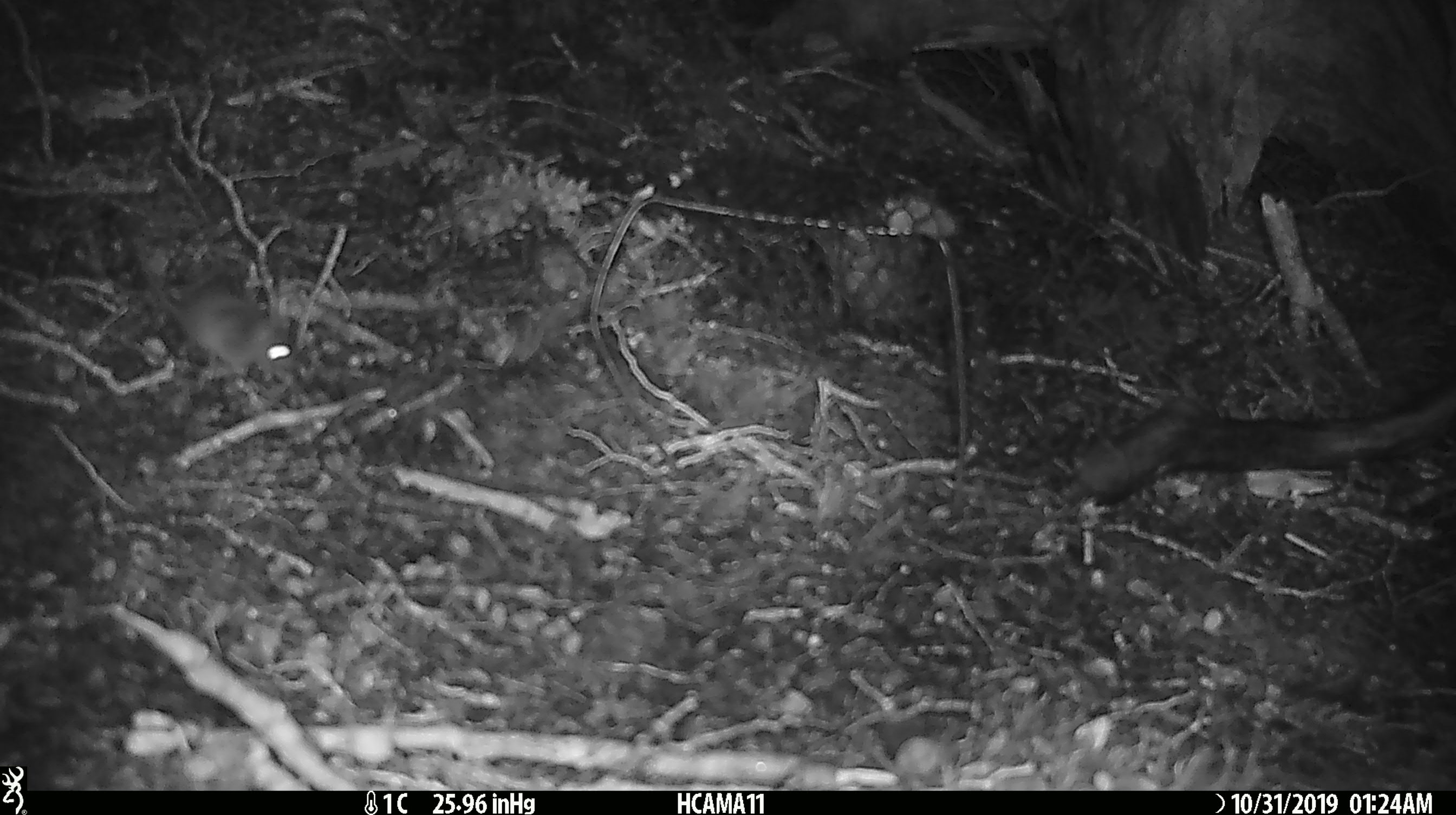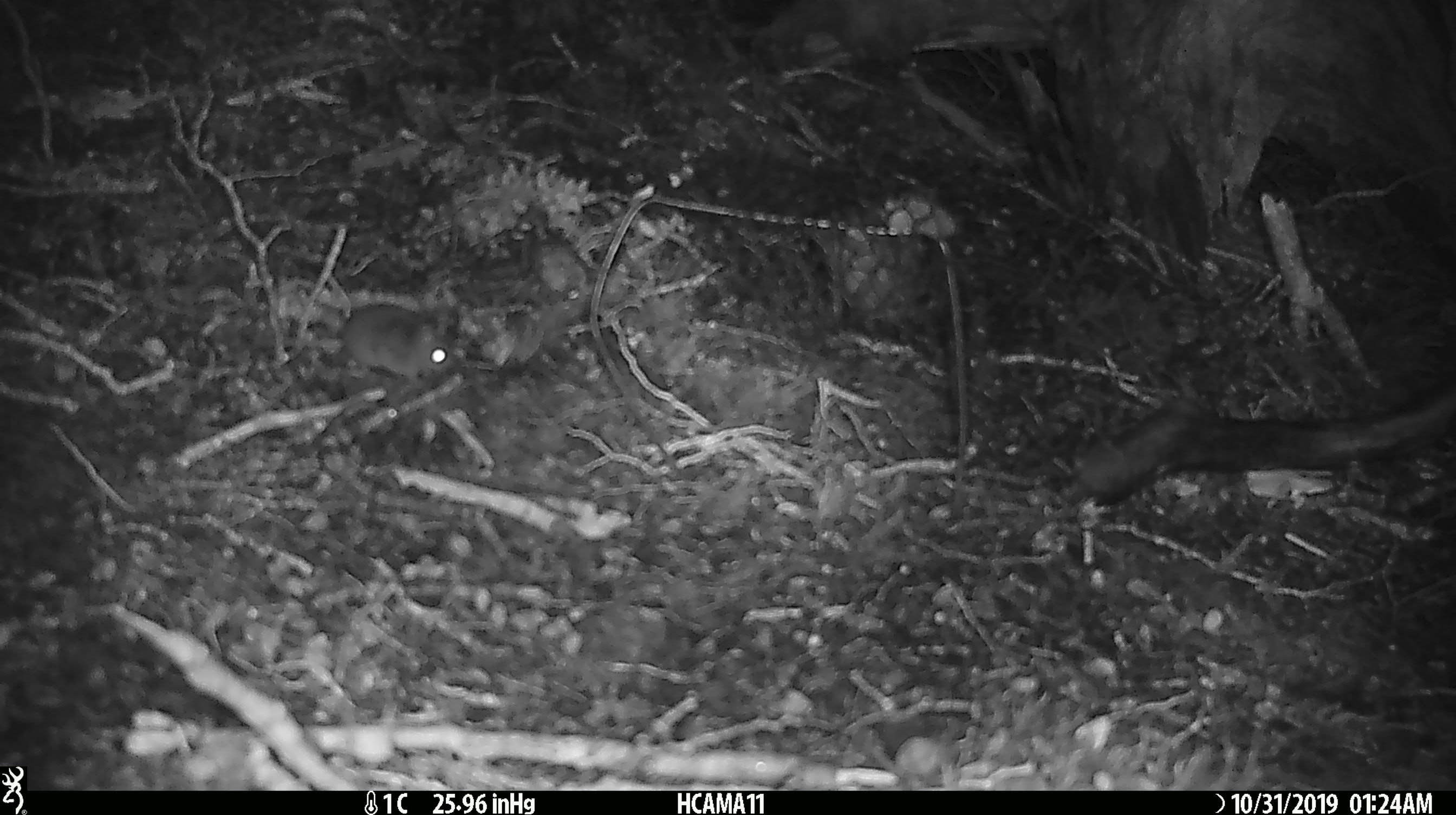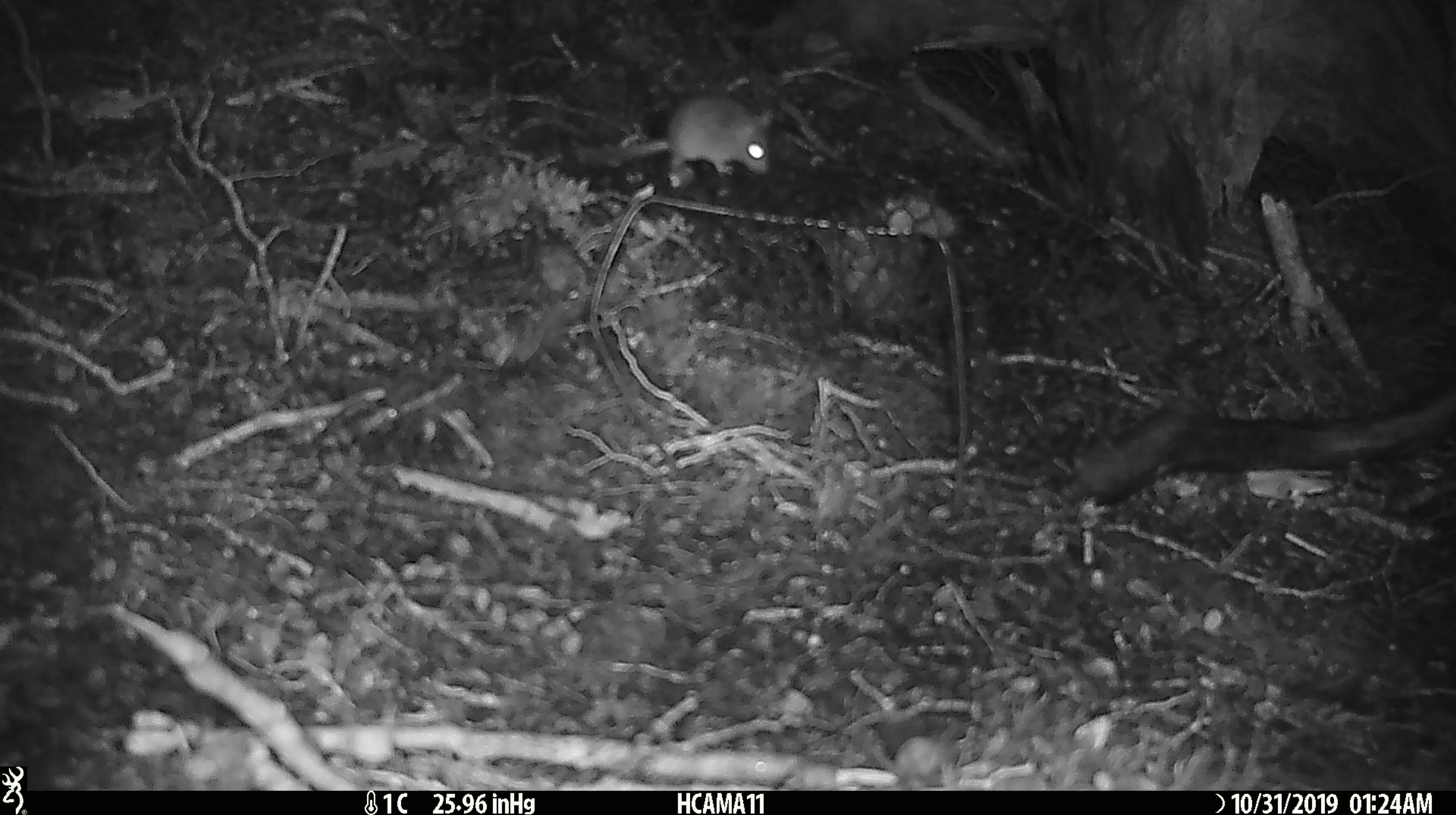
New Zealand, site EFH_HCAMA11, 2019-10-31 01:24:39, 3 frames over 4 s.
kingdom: Animalia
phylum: Chordata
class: Mammalia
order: Rodentia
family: Muridae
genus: Mus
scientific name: Mus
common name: mouse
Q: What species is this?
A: Mouse (Mus).